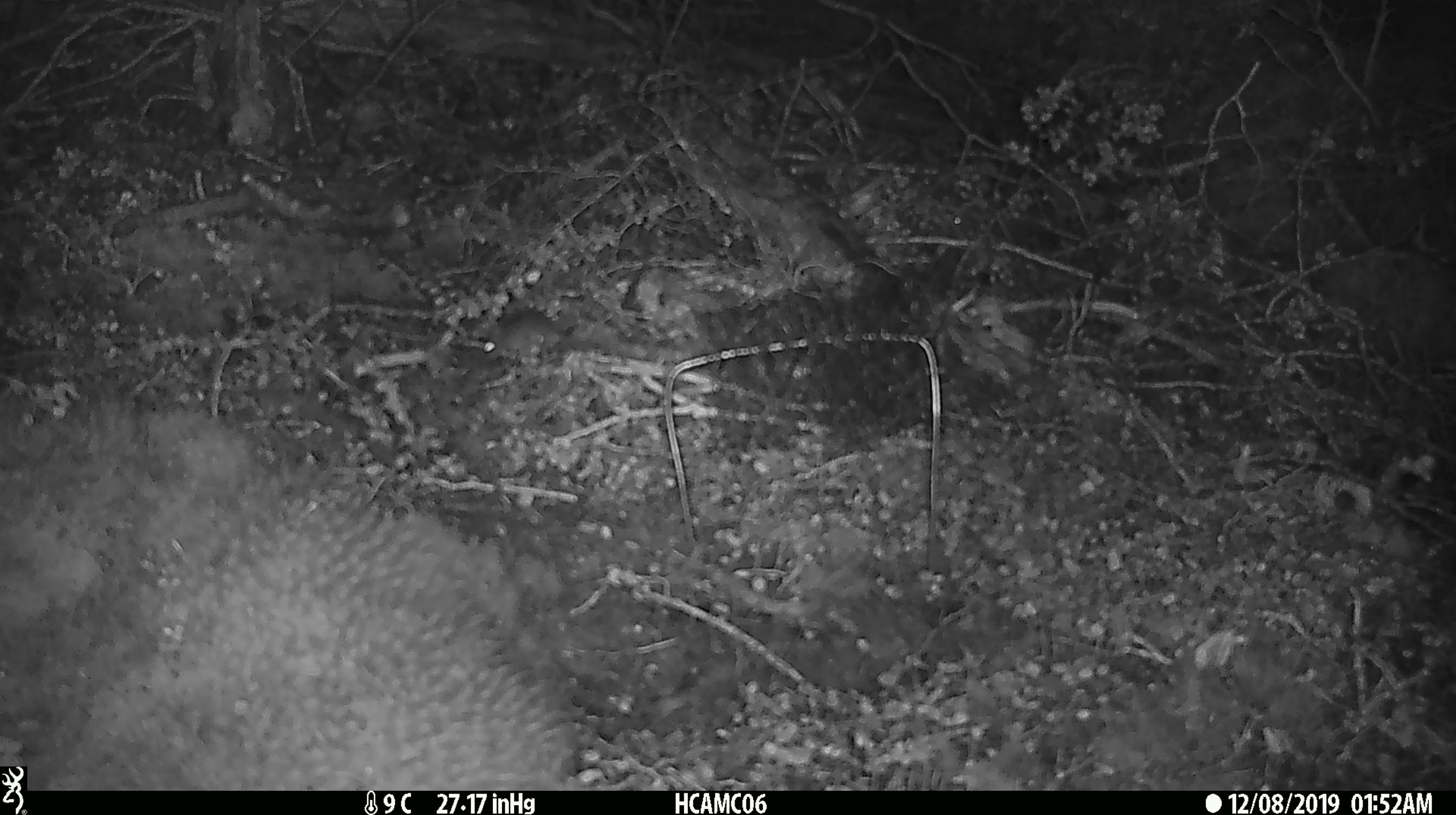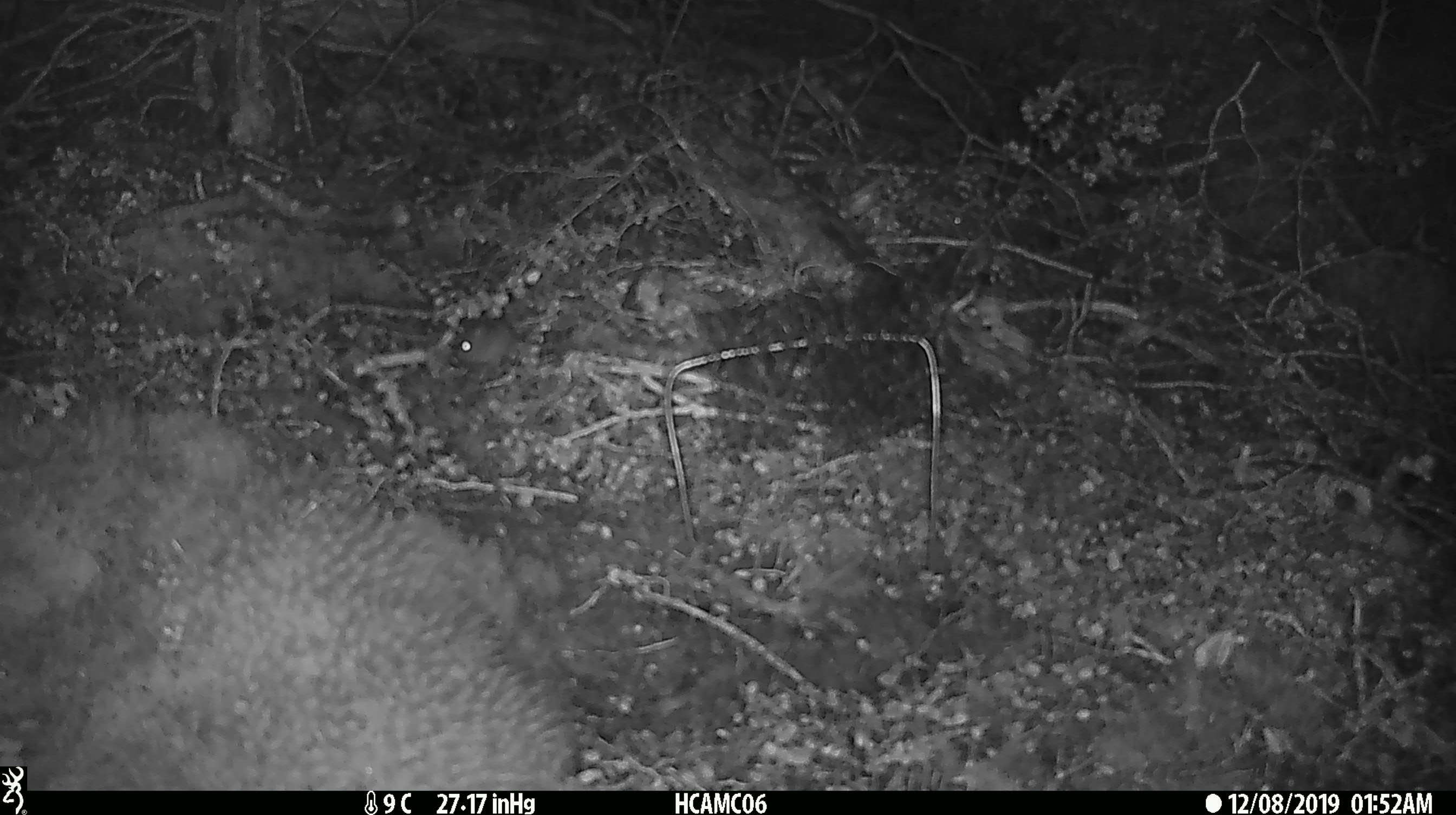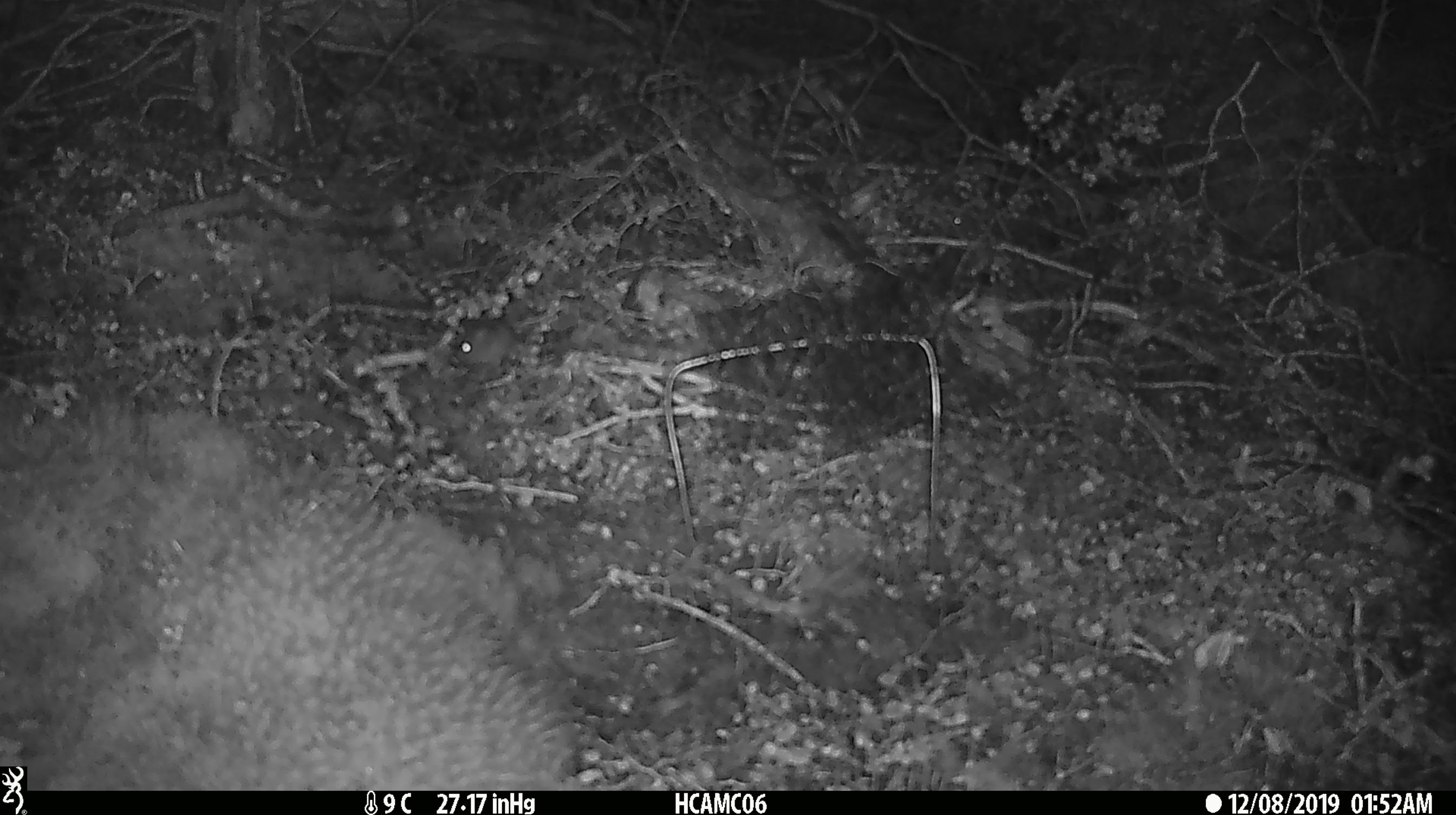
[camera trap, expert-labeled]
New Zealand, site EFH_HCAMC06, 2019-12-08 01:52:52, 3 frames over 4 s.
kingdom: Animalia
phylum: Chordata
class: Mammalia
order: Rodentia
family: Muridae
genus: Mus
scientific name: Mus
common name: mouse